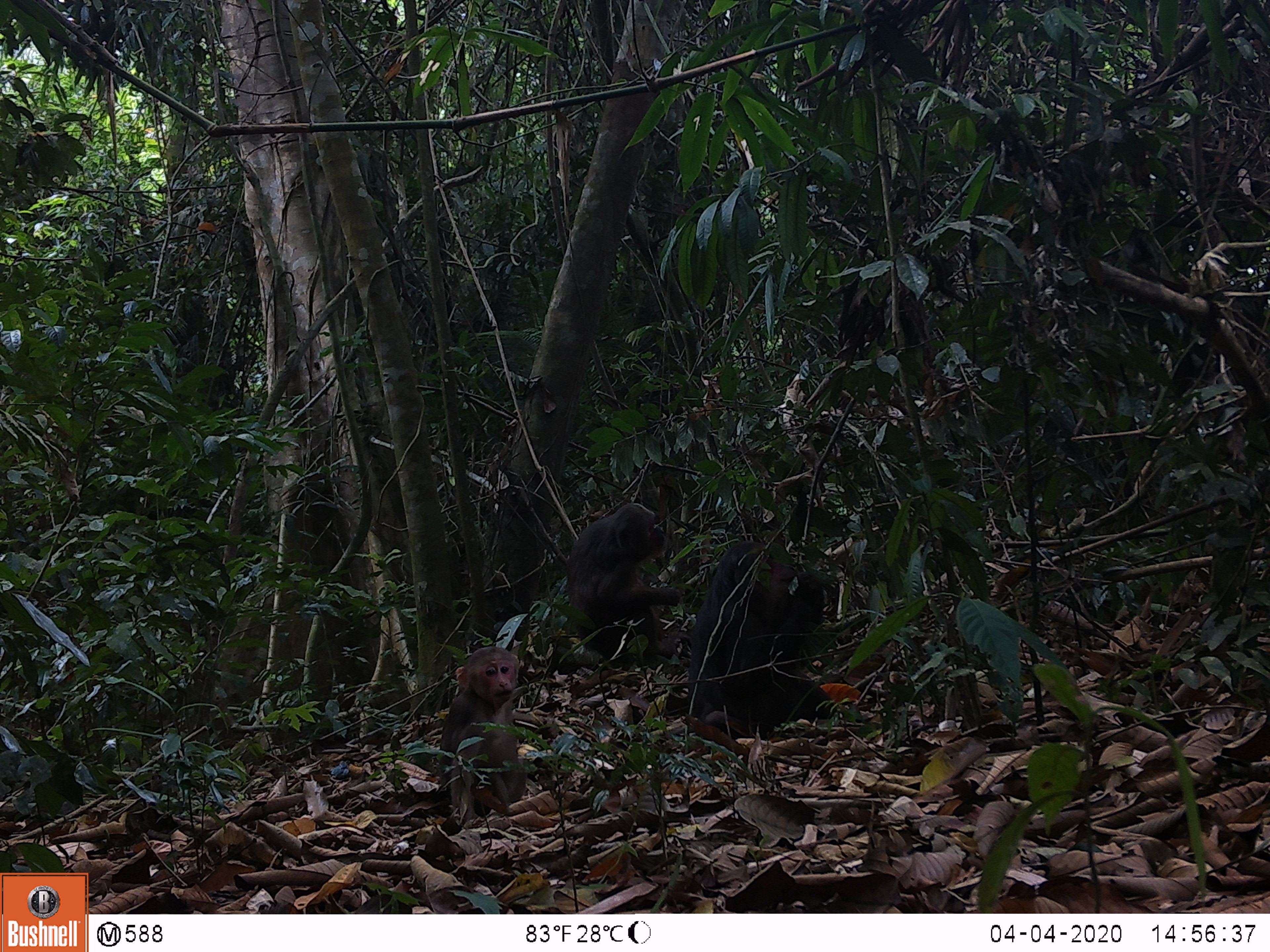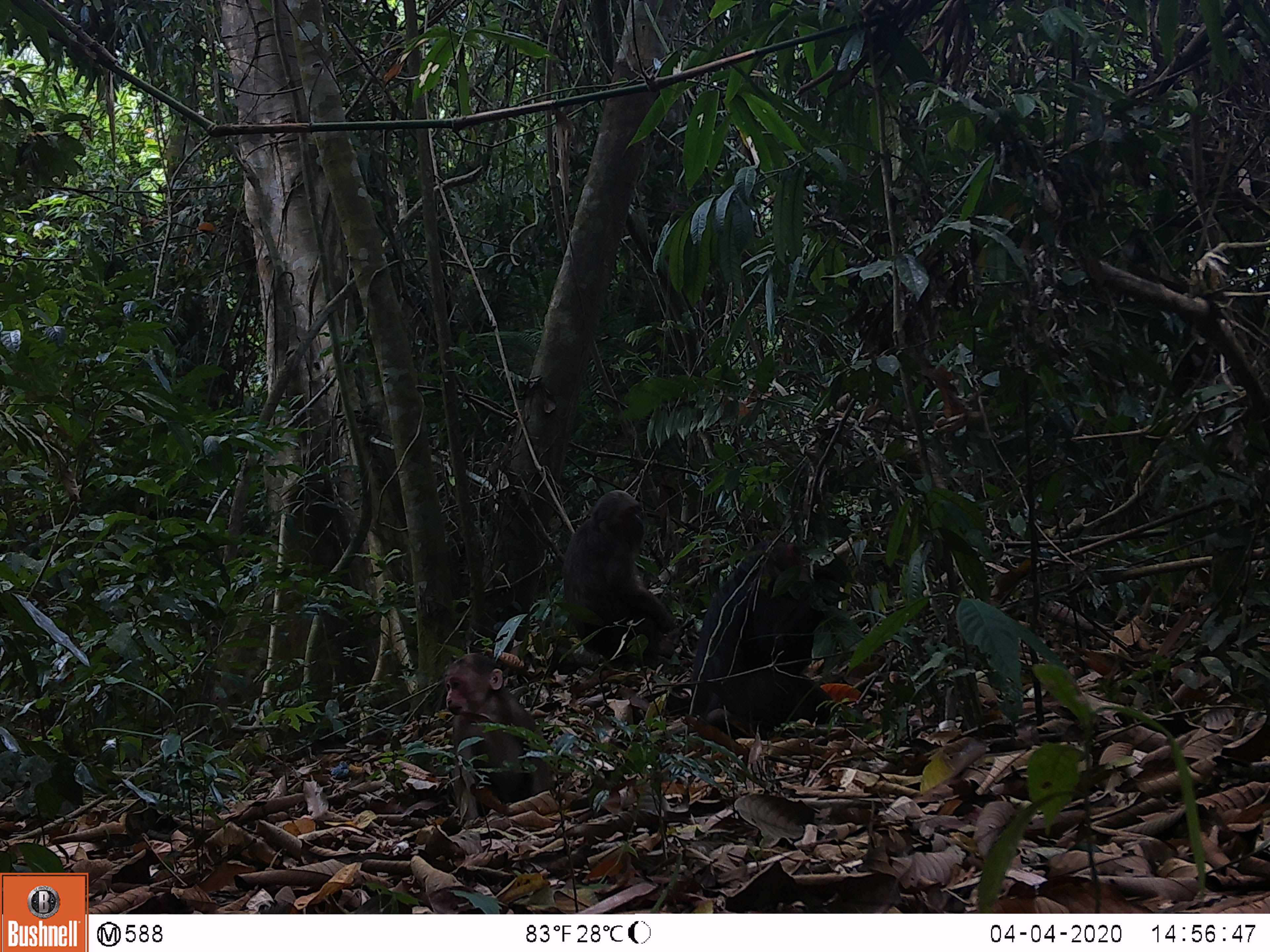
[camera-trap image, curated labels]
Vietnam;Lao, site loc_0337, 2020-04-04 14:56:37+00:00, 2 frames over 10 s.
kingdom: Animalia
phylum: Chordata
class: Mammalia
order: Primates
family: Cercopithecidae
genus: Macaca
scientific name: Macaca arctoides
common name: stump-tailed macaque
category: stump tailed macaque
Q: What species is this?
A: Stump tailed macaque (stump-tailed macaque) (Macaca arctoides).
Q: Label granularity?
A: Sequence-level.